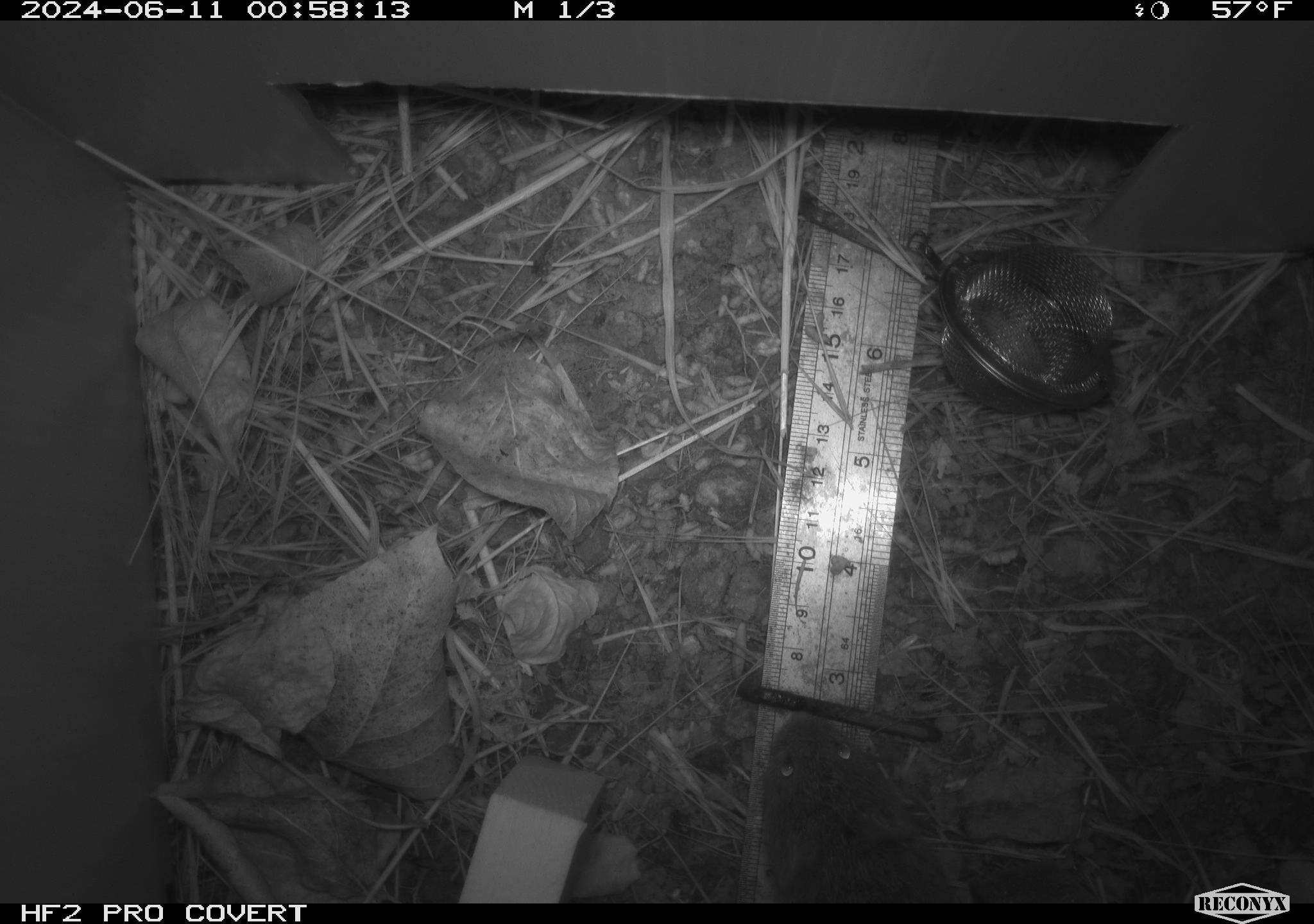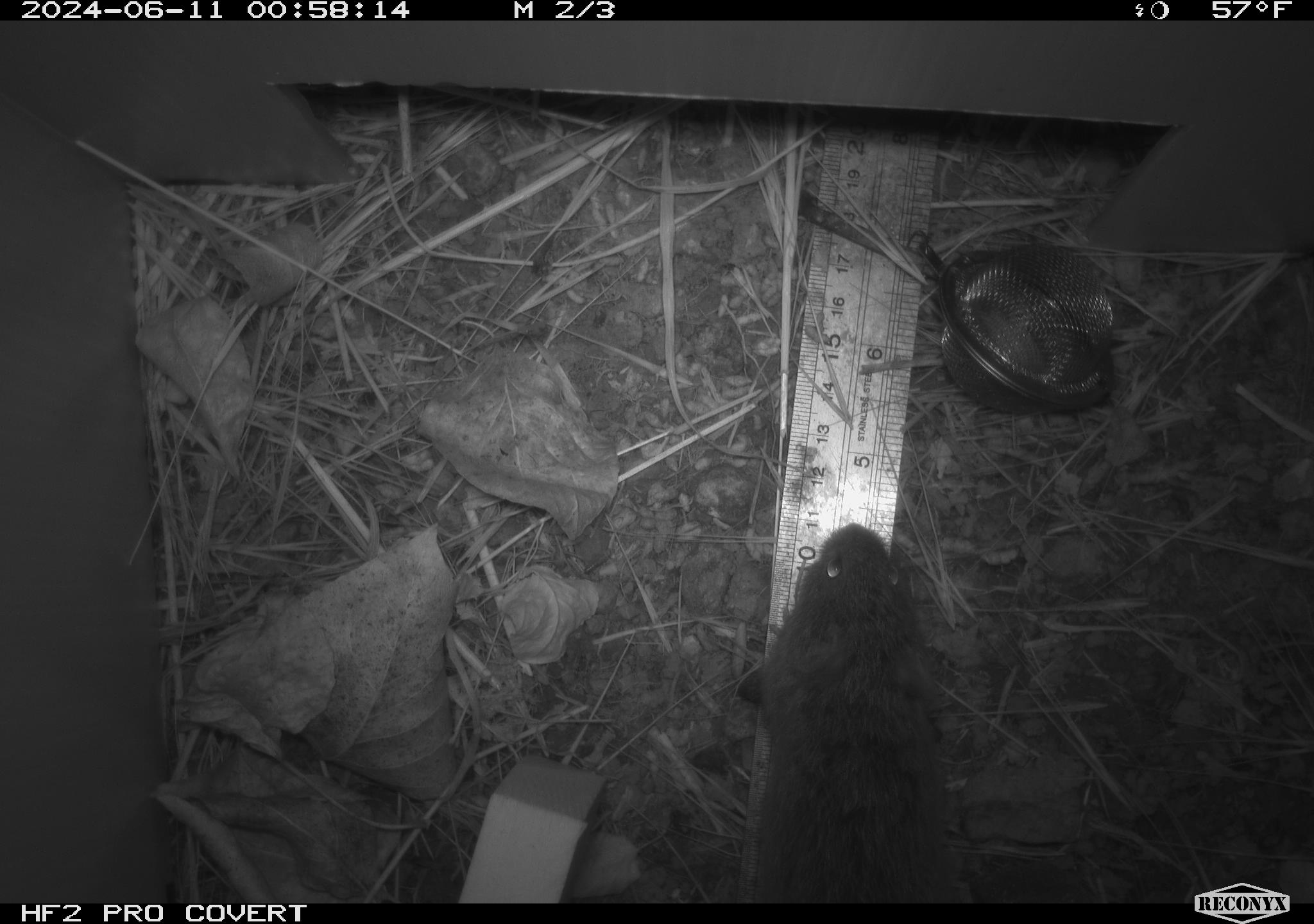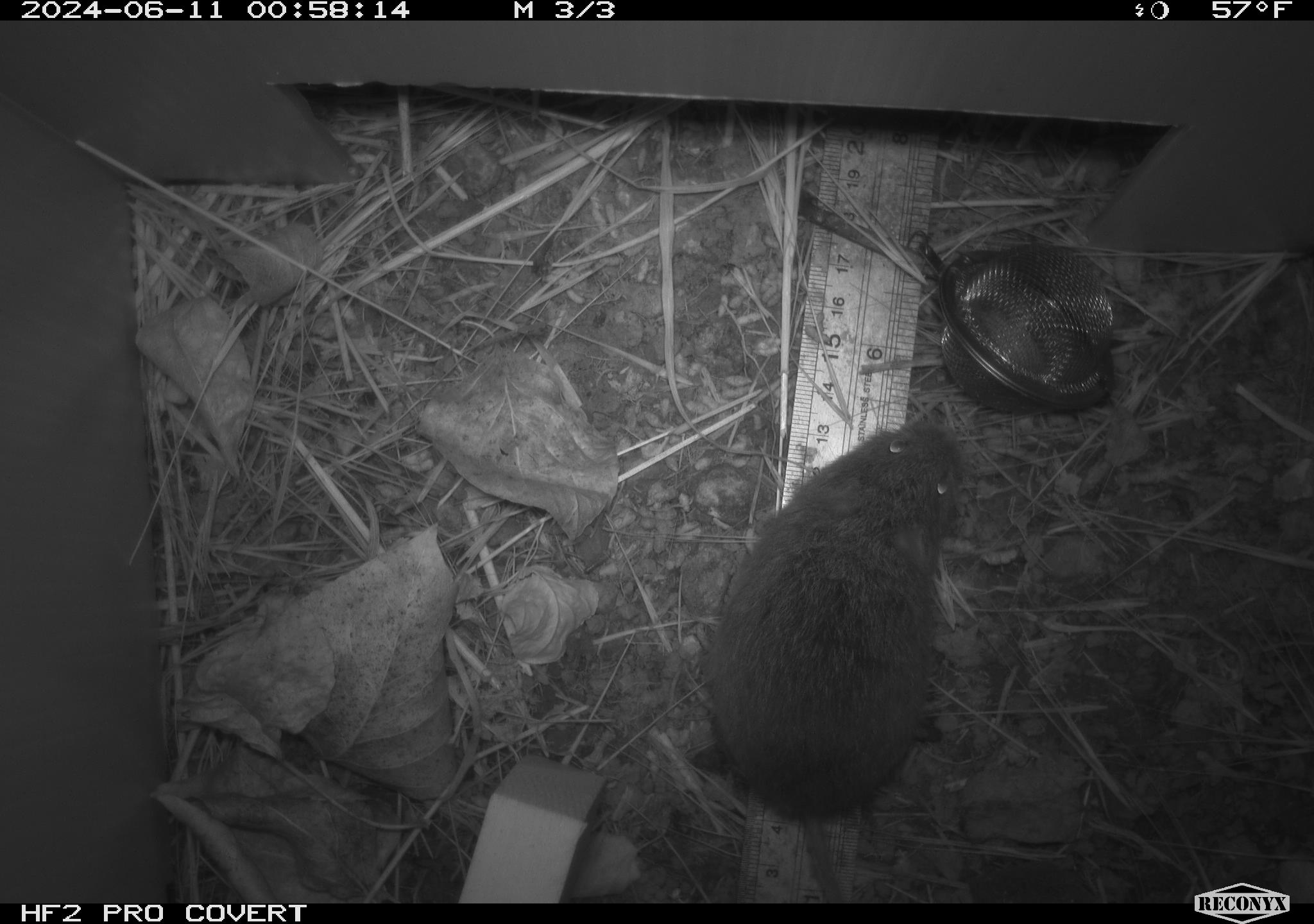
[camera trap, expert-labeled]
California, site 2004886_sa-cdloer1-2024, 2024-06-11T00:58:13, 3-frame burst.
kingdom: Animalia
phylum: Chordata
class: Mammalia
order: Rodentia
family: Cricetidae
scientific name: Arvicolinae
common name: voles, lemmings, and muskrats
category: arvicolinae subfamily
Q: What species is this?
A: Arvicolinae subfamily (voles, lemmings, and muskrats) (Arvicolinae).